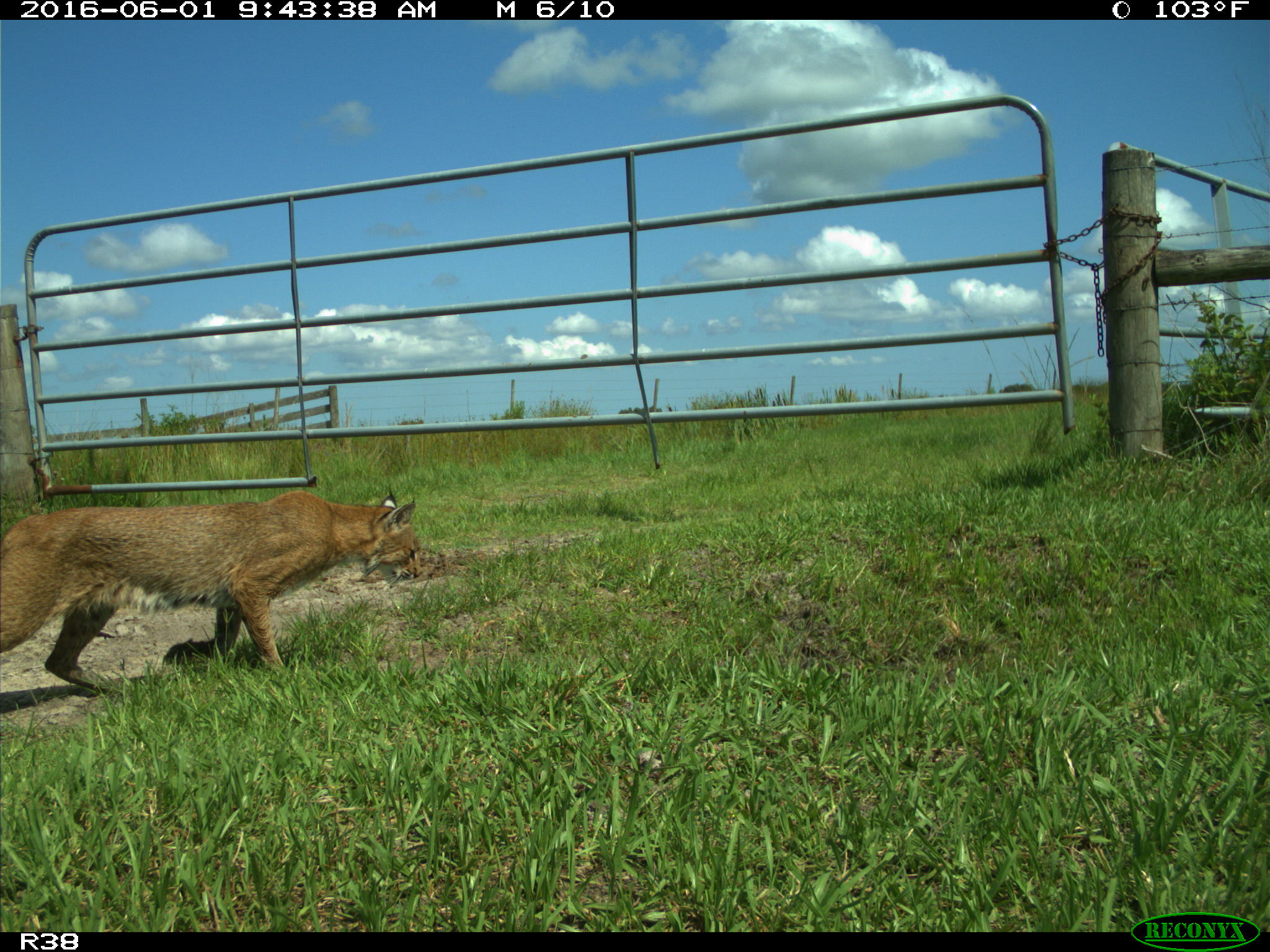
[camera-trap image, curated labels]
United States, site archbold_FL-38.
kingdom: Animalia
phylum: Chordata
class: Mammalia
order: Carnivora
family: Felidae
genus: Lynx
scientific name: Lynx rufus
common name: bobcat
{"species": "Lynx rufus (bobcat)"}